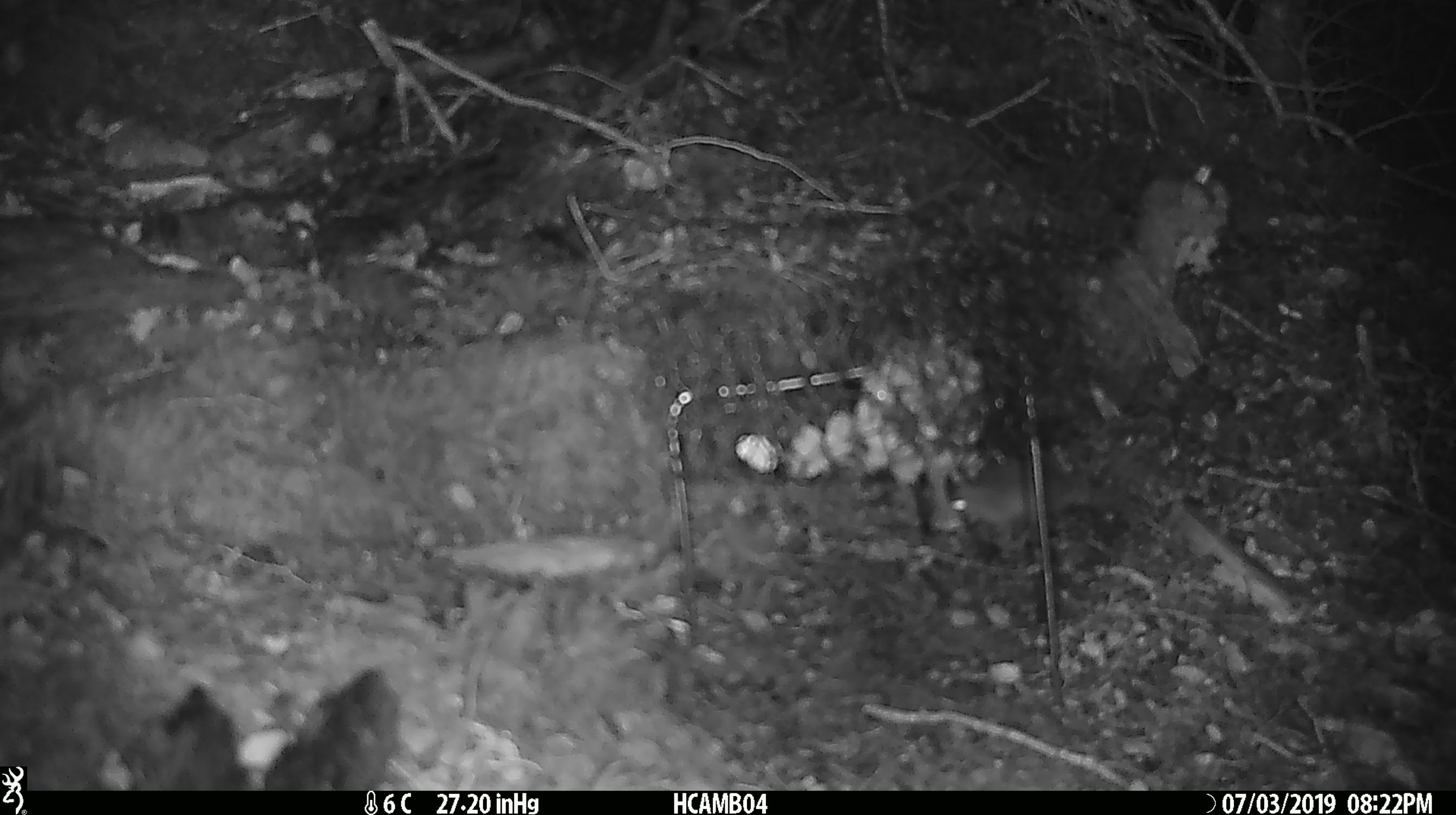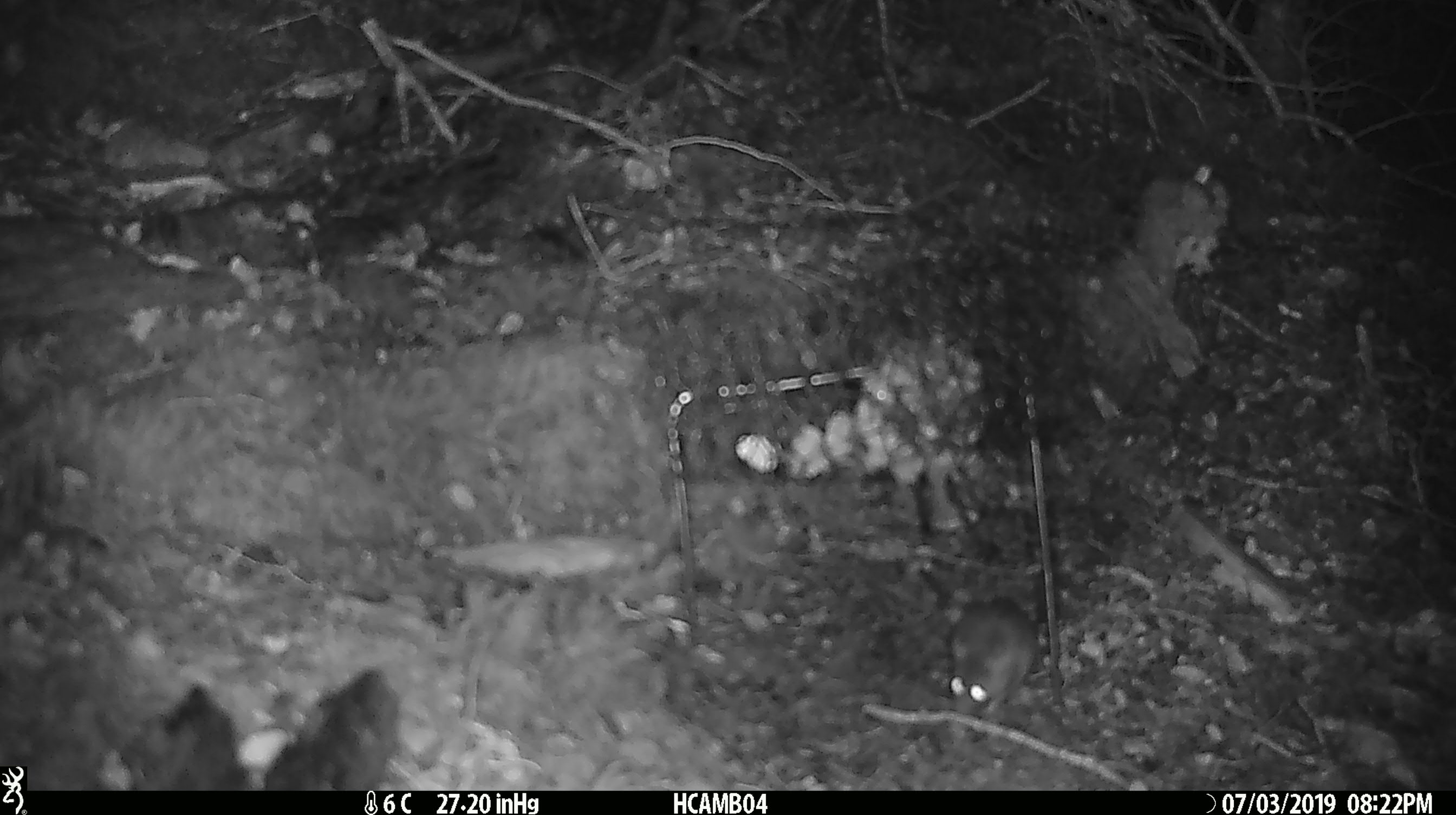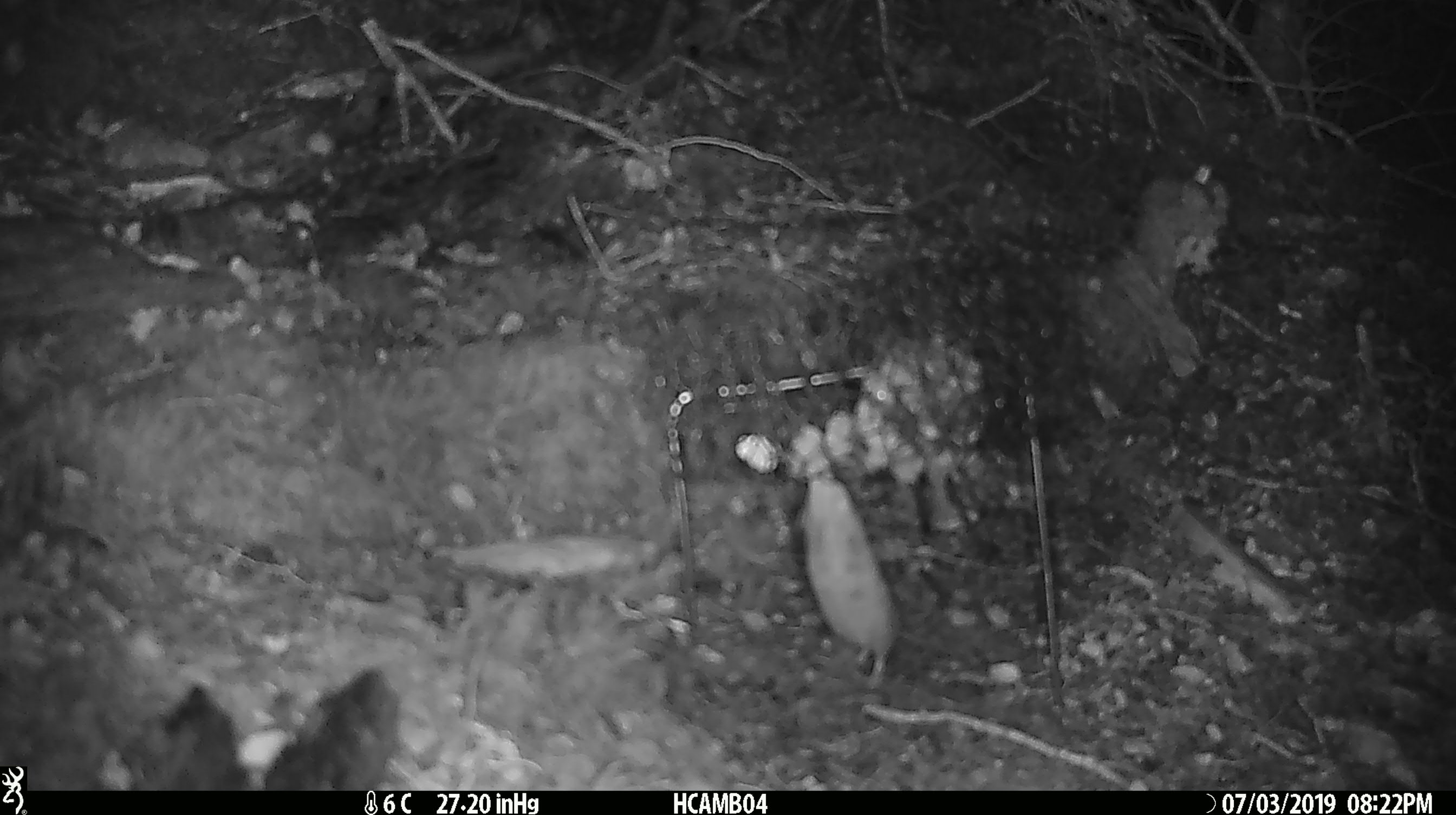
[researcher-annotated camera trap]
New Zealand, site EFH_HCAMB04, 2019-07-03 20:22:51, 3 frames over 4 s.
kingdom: Animalia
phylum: Chordata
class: Mammalia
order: Rodentia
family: Muridae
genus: Mus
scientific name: Mus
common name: mouse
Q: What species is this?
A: Mouse (Mus).